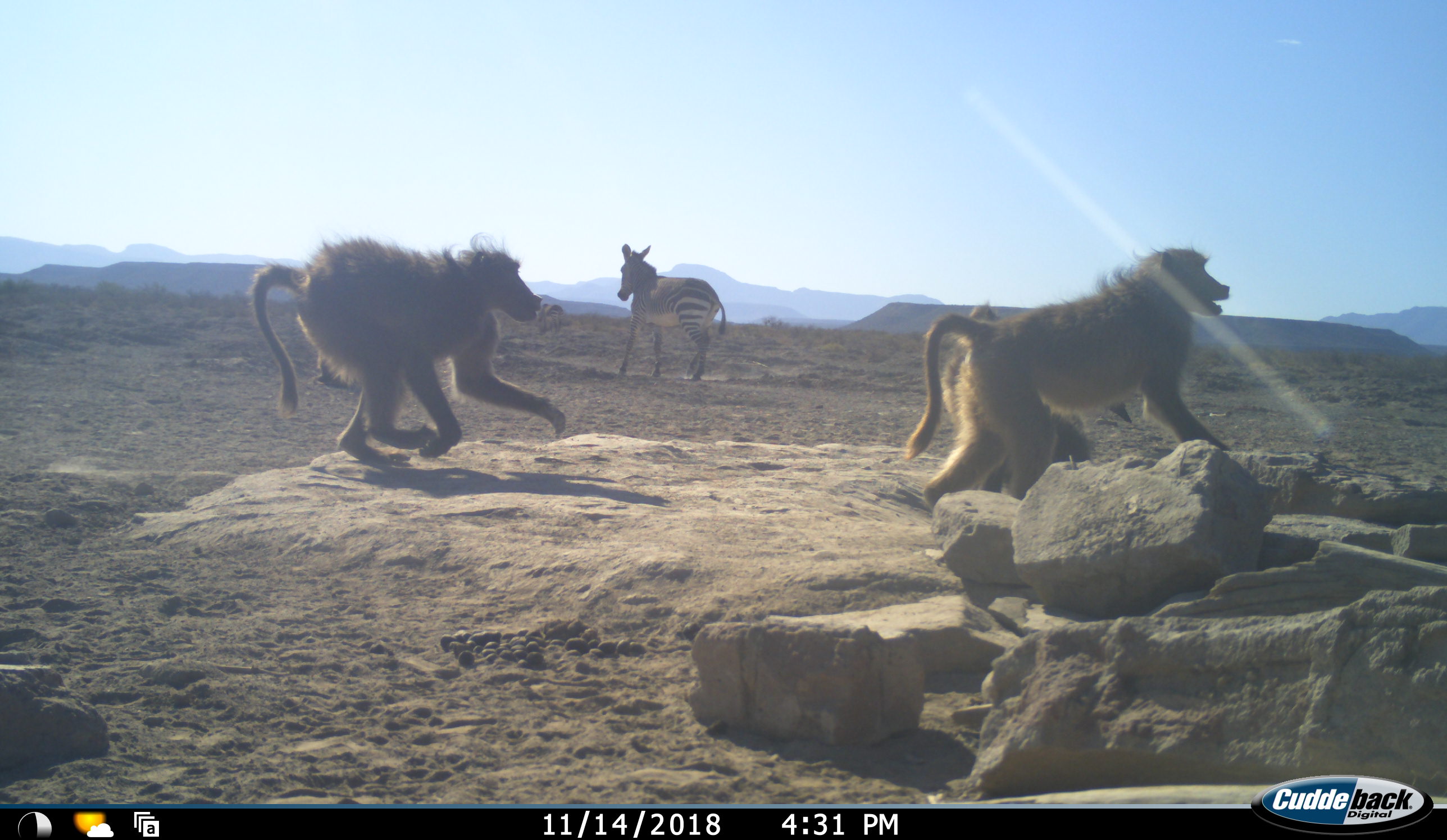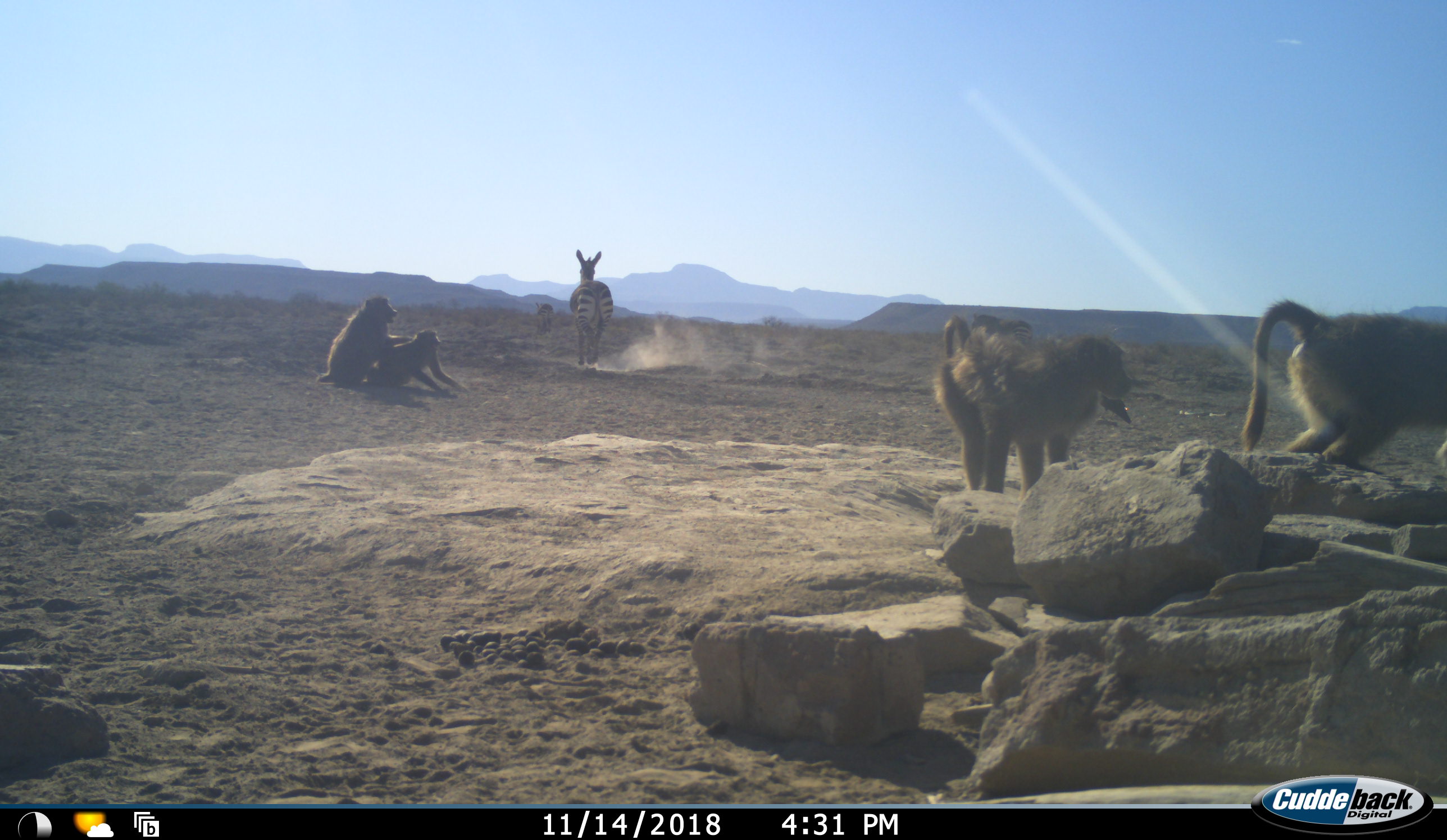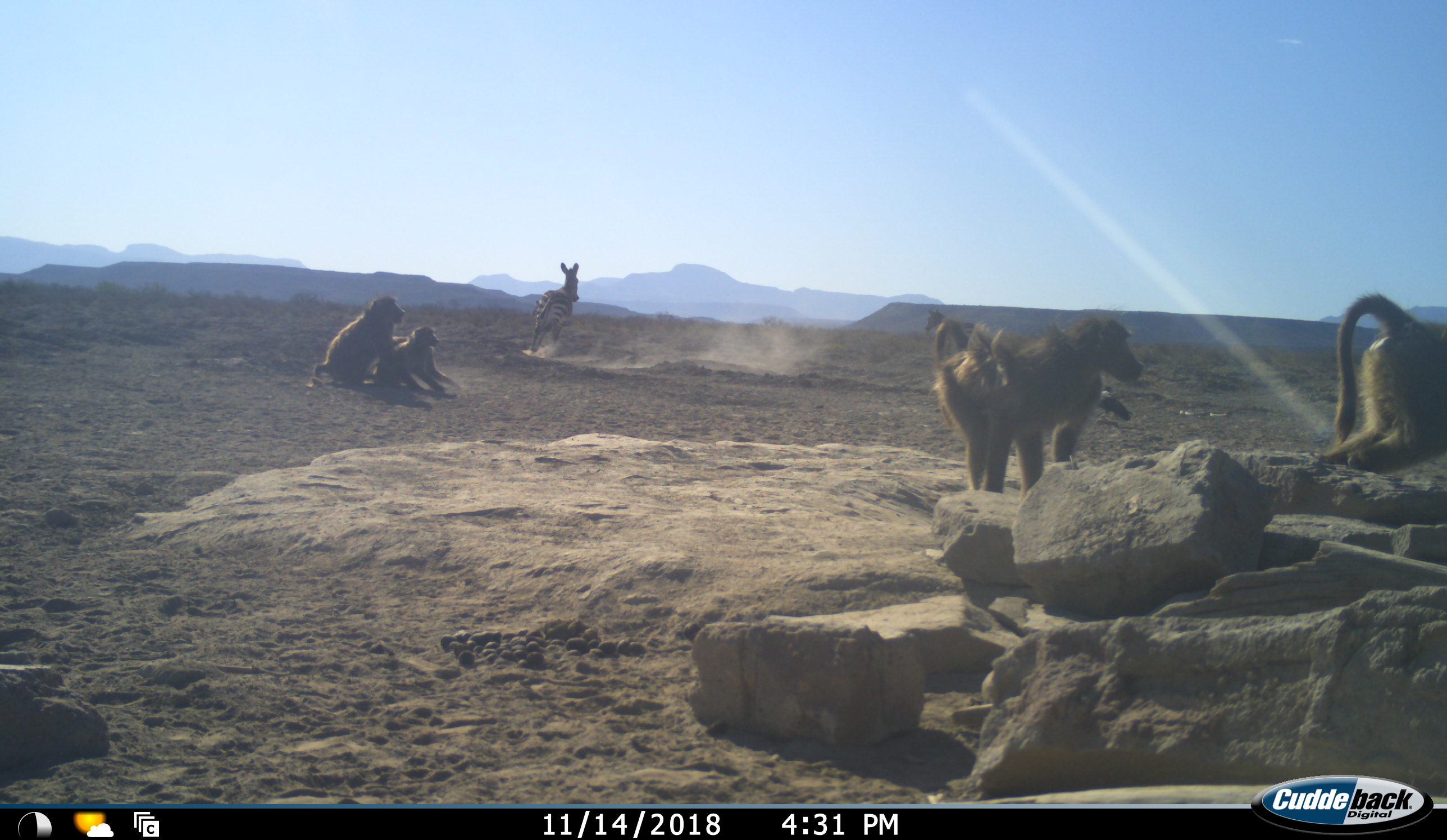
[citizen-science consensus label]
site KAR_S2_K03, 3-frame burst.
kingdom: Animalia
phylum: Chordata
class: Mammalia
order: Primates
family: Cercopithecidae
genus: Papio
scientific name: Papio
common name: baboon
Baboon (Papio), count 5. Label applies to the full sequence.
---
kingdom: Animalia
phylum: Chordata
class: Mammalia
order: Perissodactyla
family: Equidae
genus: Equus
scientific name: Equus zebra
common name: mountain zebra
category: zebramountain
Zebramountain (mountain zebra) (Equus zebra), count 2. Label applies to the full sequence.